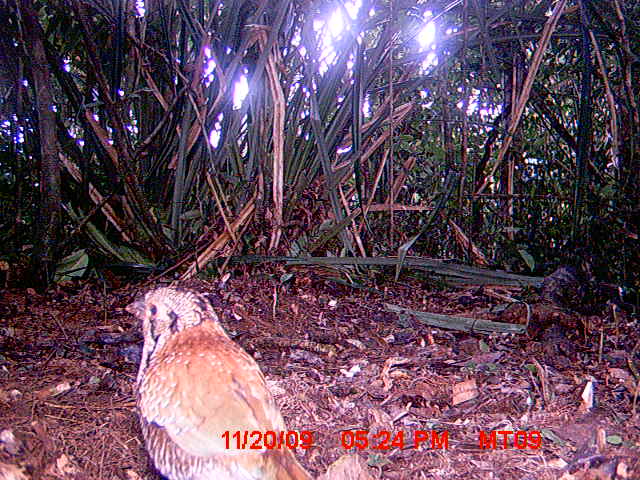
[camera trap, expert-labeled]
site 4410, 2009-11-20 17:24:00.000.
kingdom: Animalia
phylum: Chordata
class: Aves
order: Coraciiformes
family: Brachypteraciidae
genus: Brachypteracias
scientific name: Brachypteracias squamiger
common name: scaly ground roller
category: geobiastes squamiger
Geobiastes squamiger (scaly ground roller) (Brachypteracias squamiger), count 1.